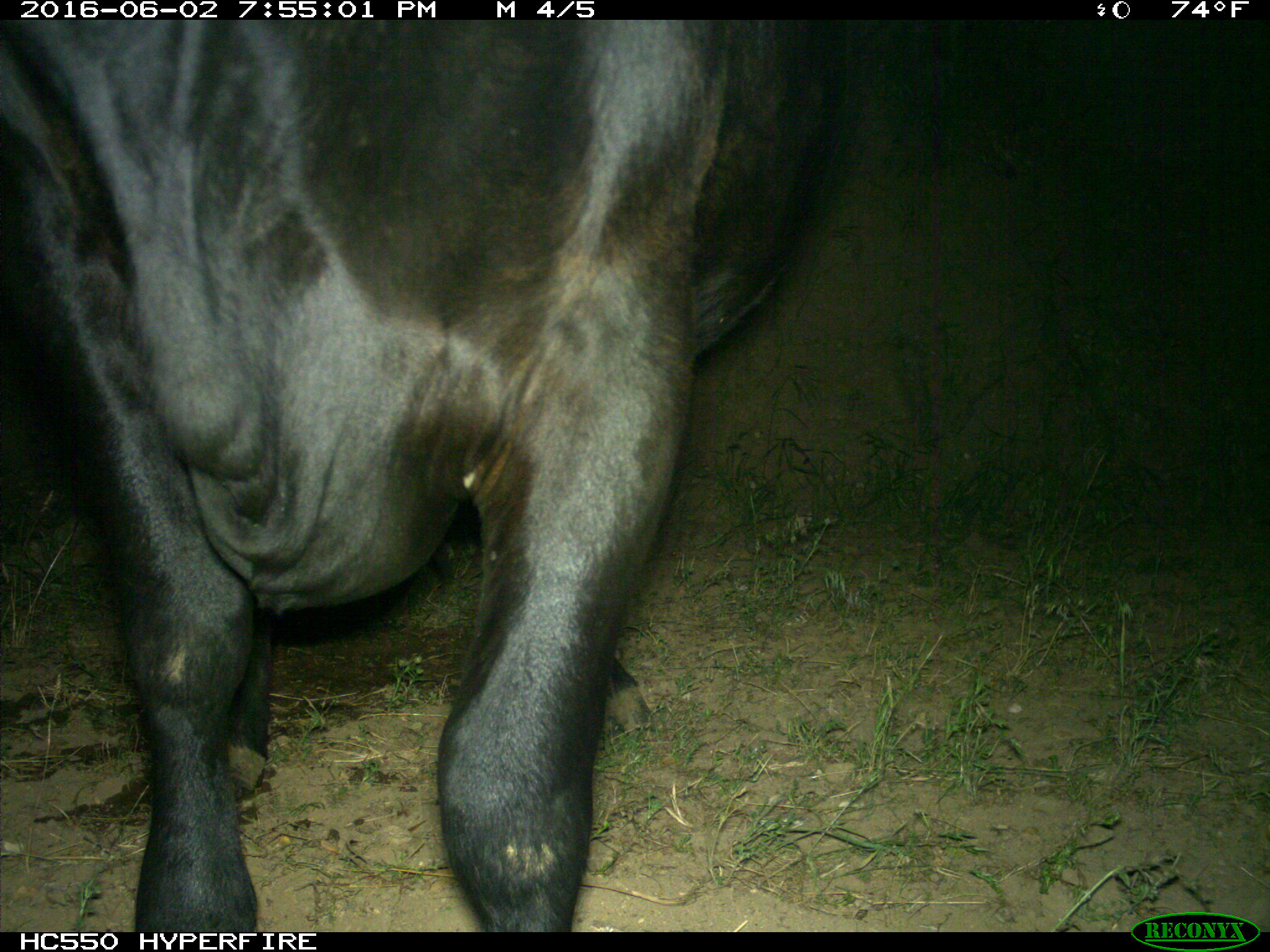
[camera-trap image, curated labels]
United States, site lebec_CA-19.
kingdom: Animalia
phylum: Chordata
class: Mammalia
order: Artiodactyla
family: Bovidae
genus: Bos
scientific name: Bos taurus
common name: domestic cow